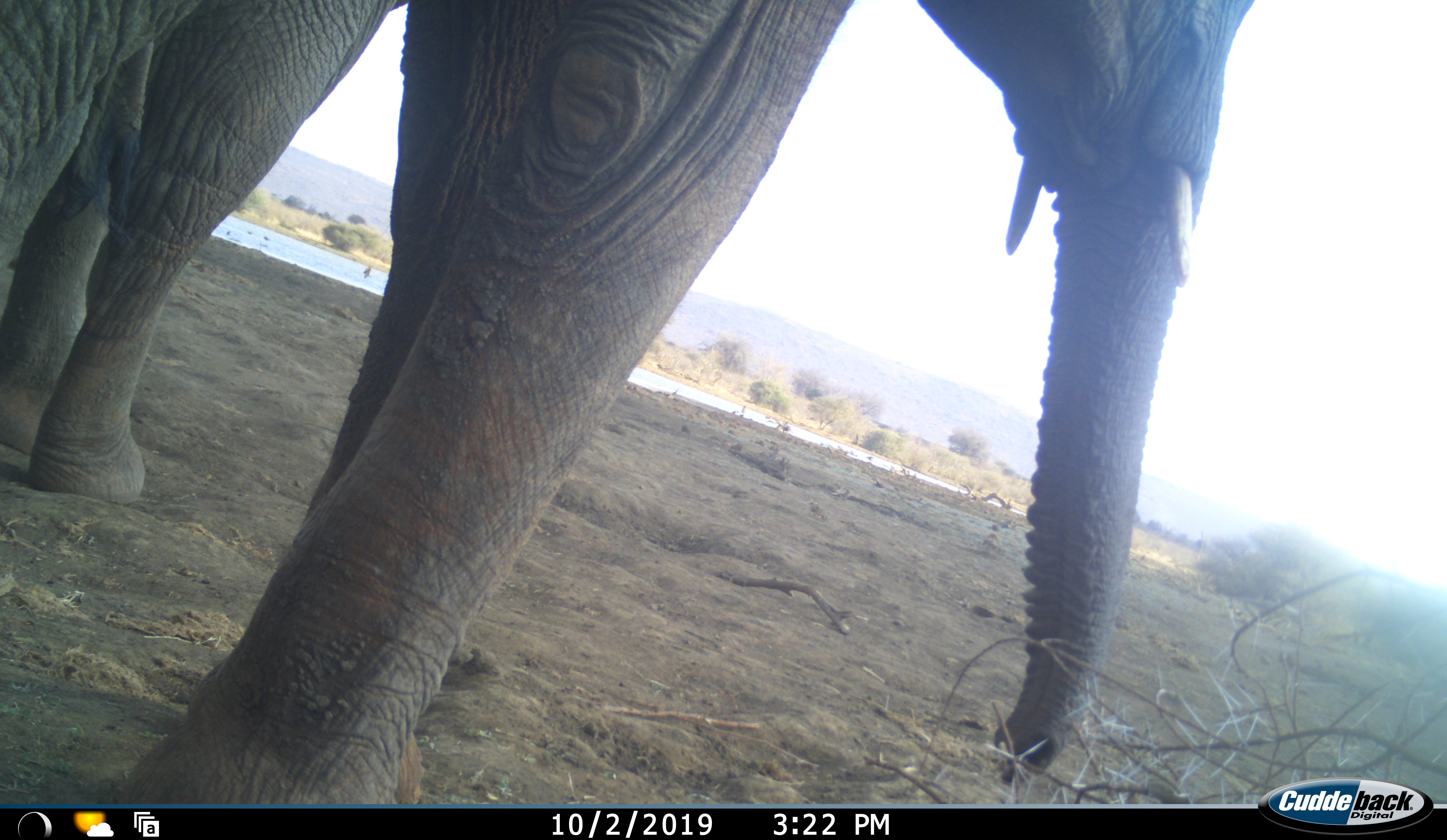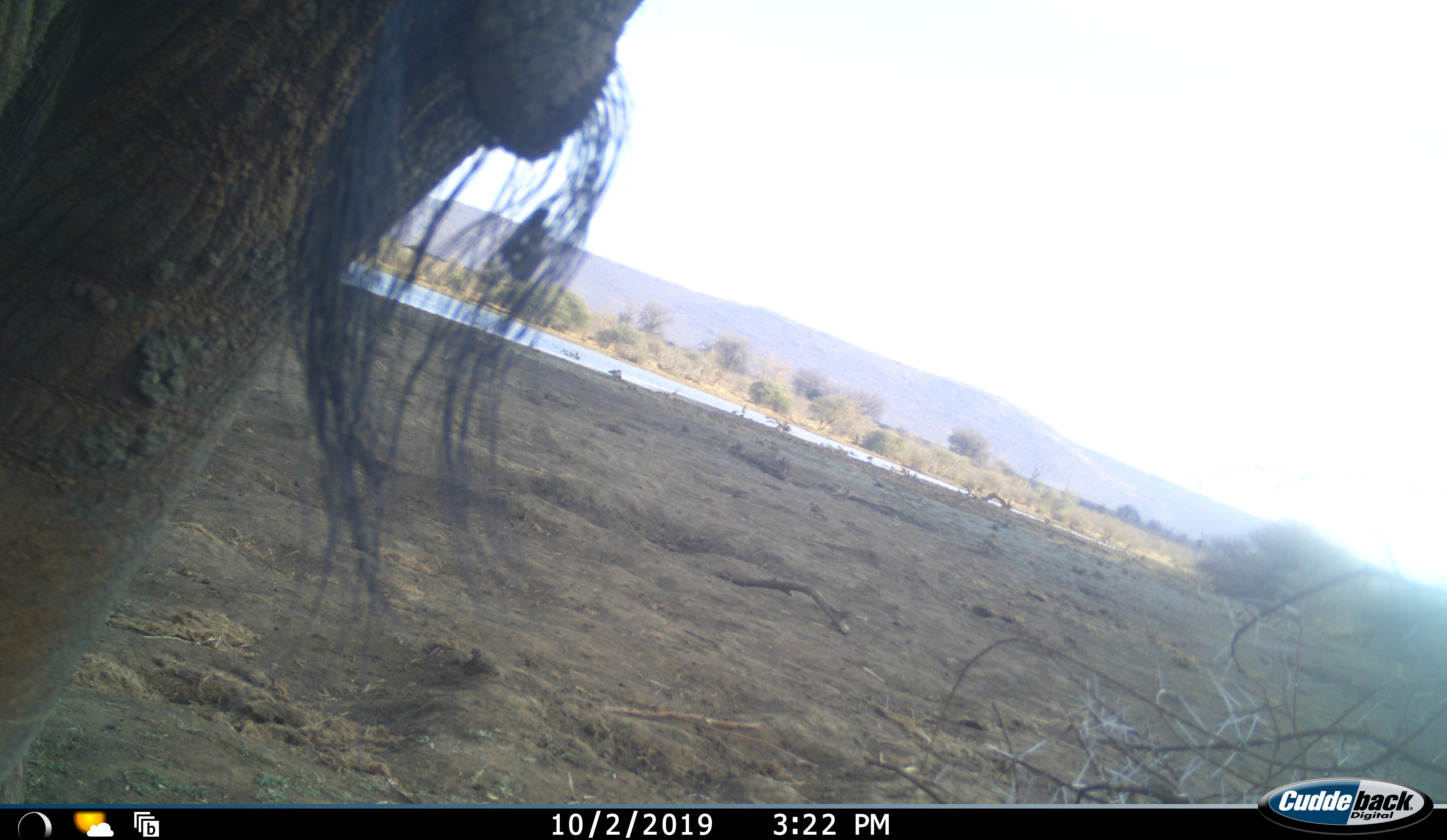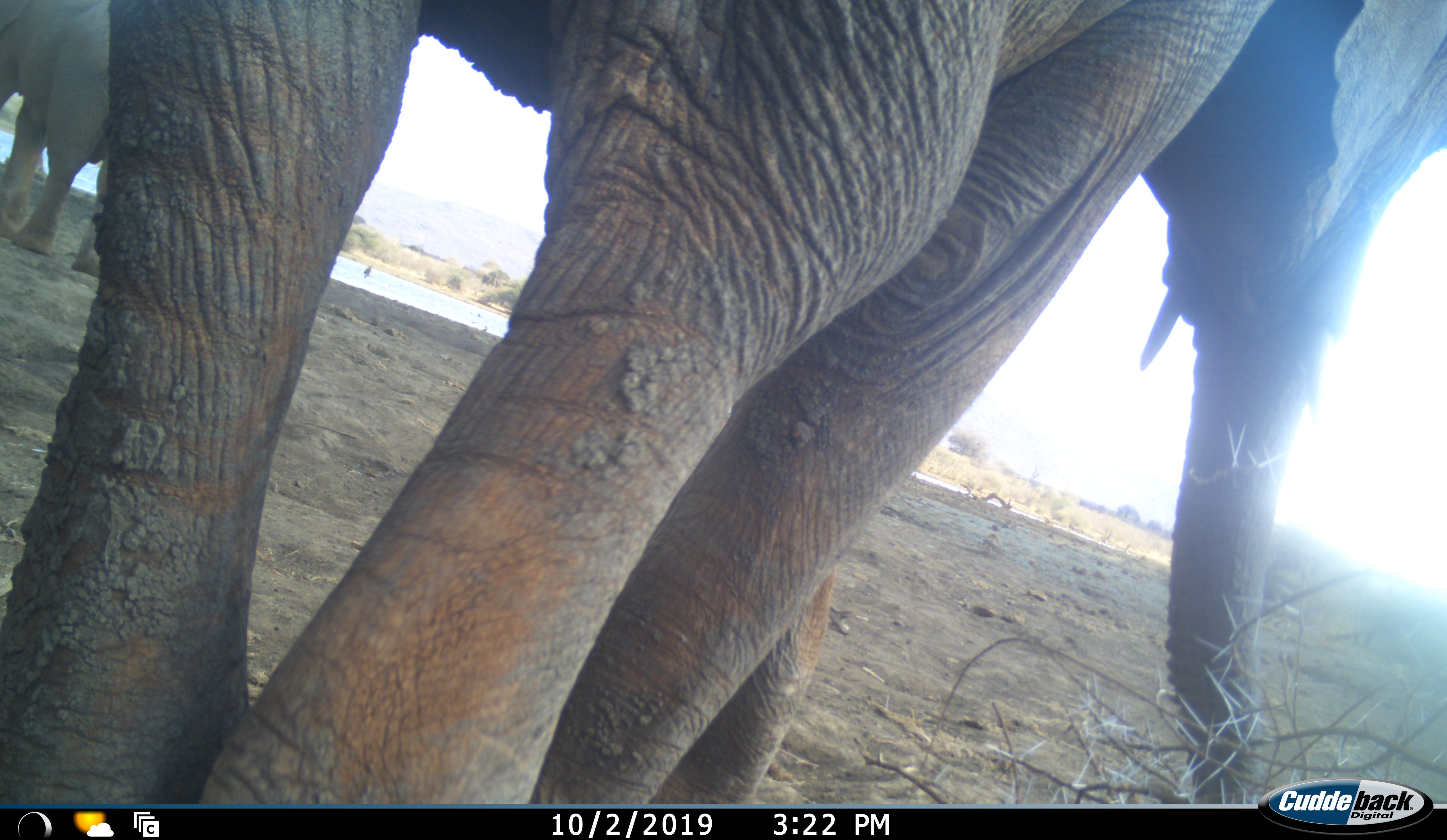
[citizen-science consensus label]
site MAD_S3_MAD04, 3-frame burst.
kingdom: Animalia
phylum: Chordata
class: Mammalia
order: Proboscidea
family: Elephantidae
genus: Loxodonta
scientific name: Loxodonta africana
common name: african bush elephant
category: elephant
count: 2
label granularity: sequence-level